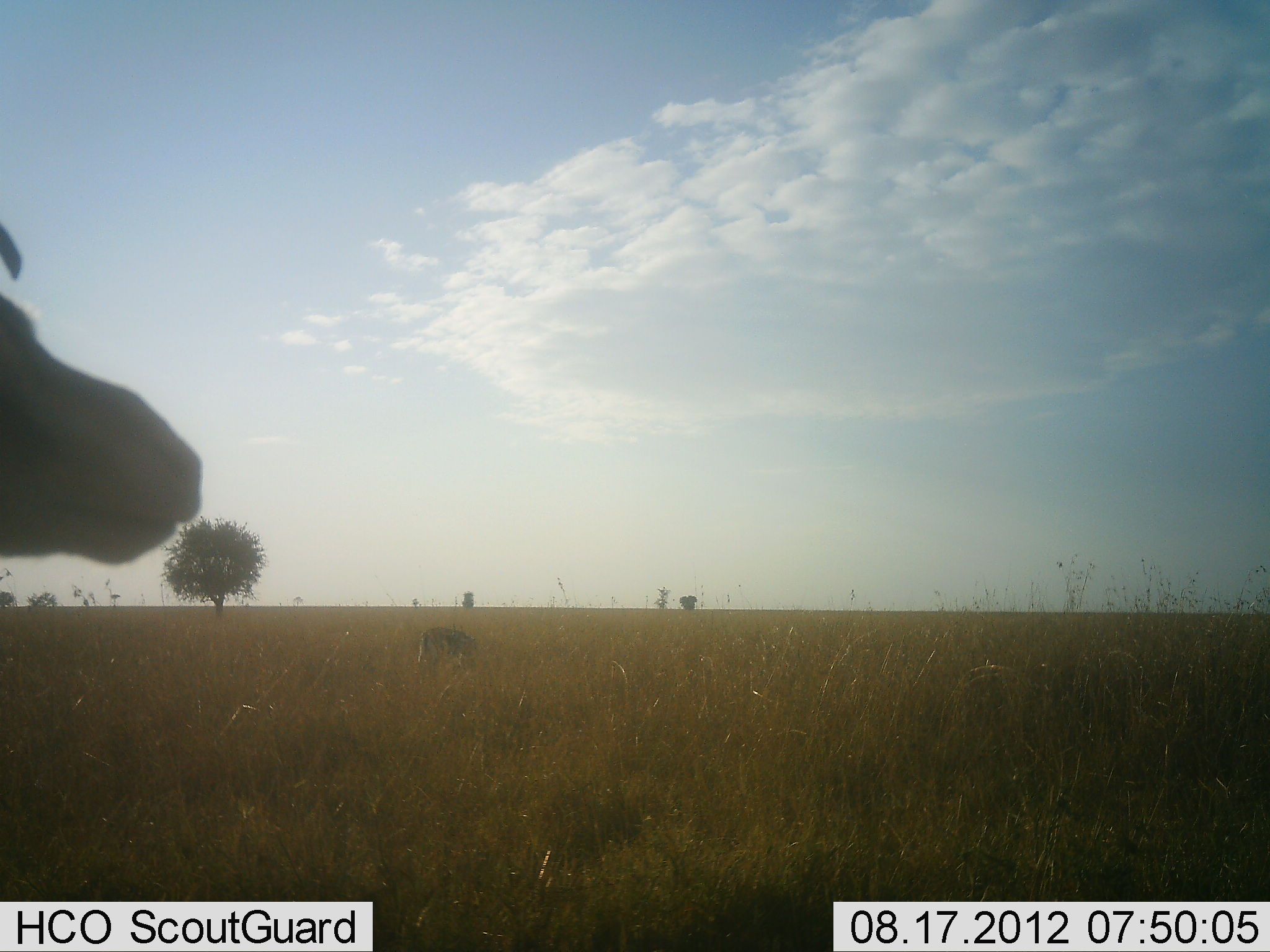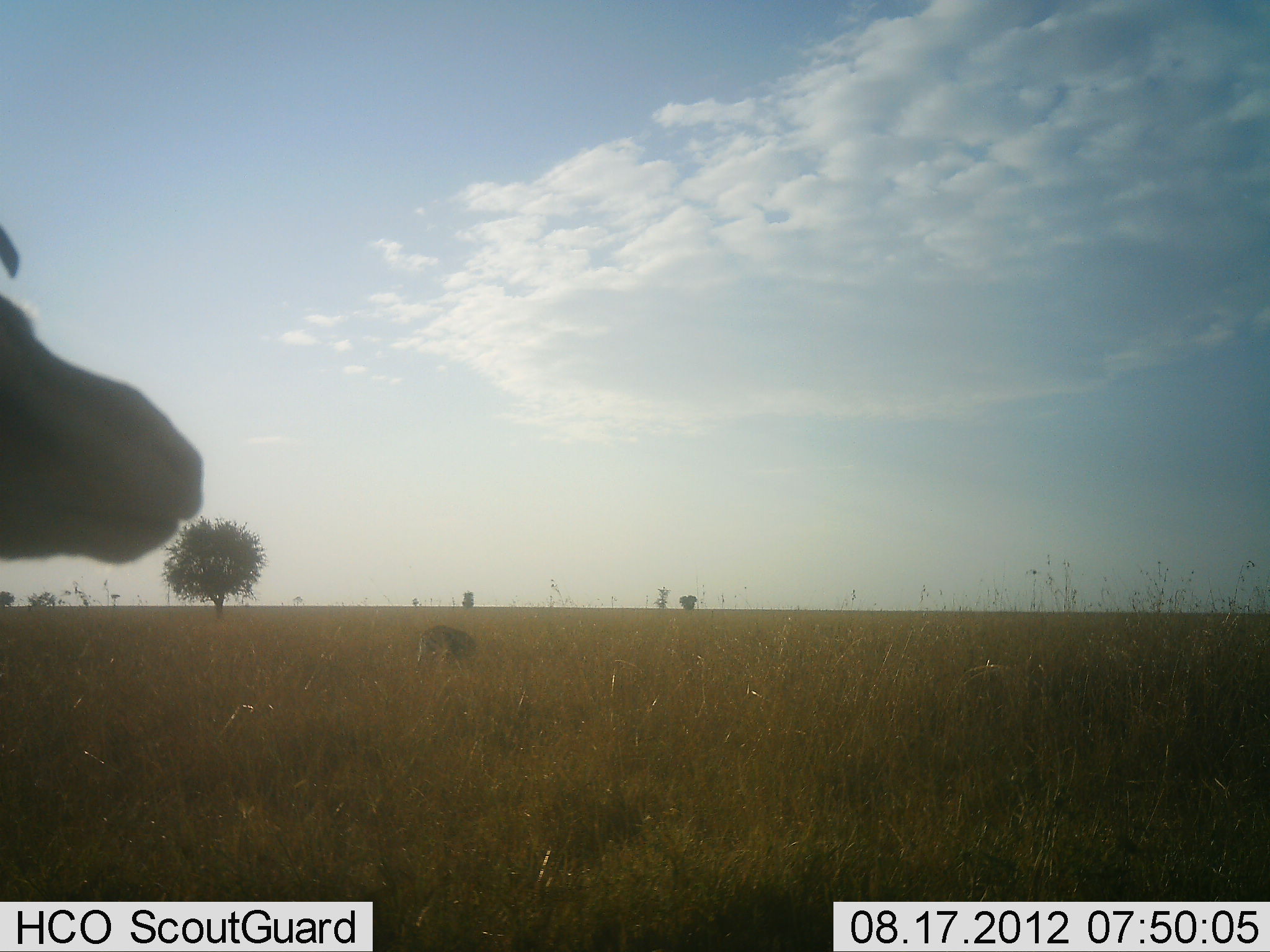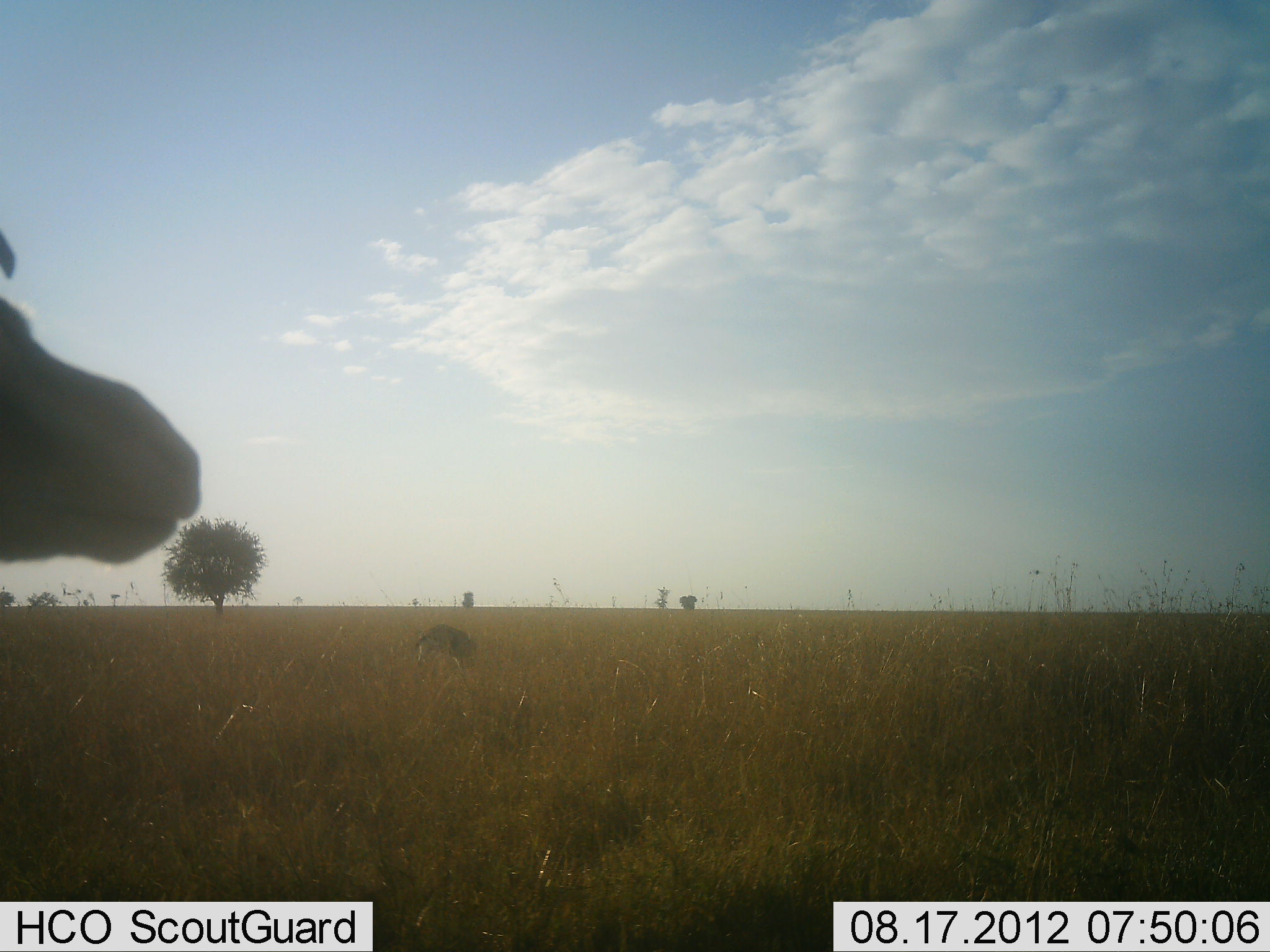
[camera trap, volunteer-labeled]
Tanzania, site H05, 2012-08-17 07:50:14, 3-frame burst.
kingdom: Animalia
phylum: Chordata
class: Mammalia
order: Artiodactyla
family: Bovidae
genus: Eudorcas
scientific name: Eudorcas thomsonii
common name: thomson's gazelle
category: gazellethomsons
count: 2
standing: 71%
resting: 14%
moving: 0%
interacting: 0%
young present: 0%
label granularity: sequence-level